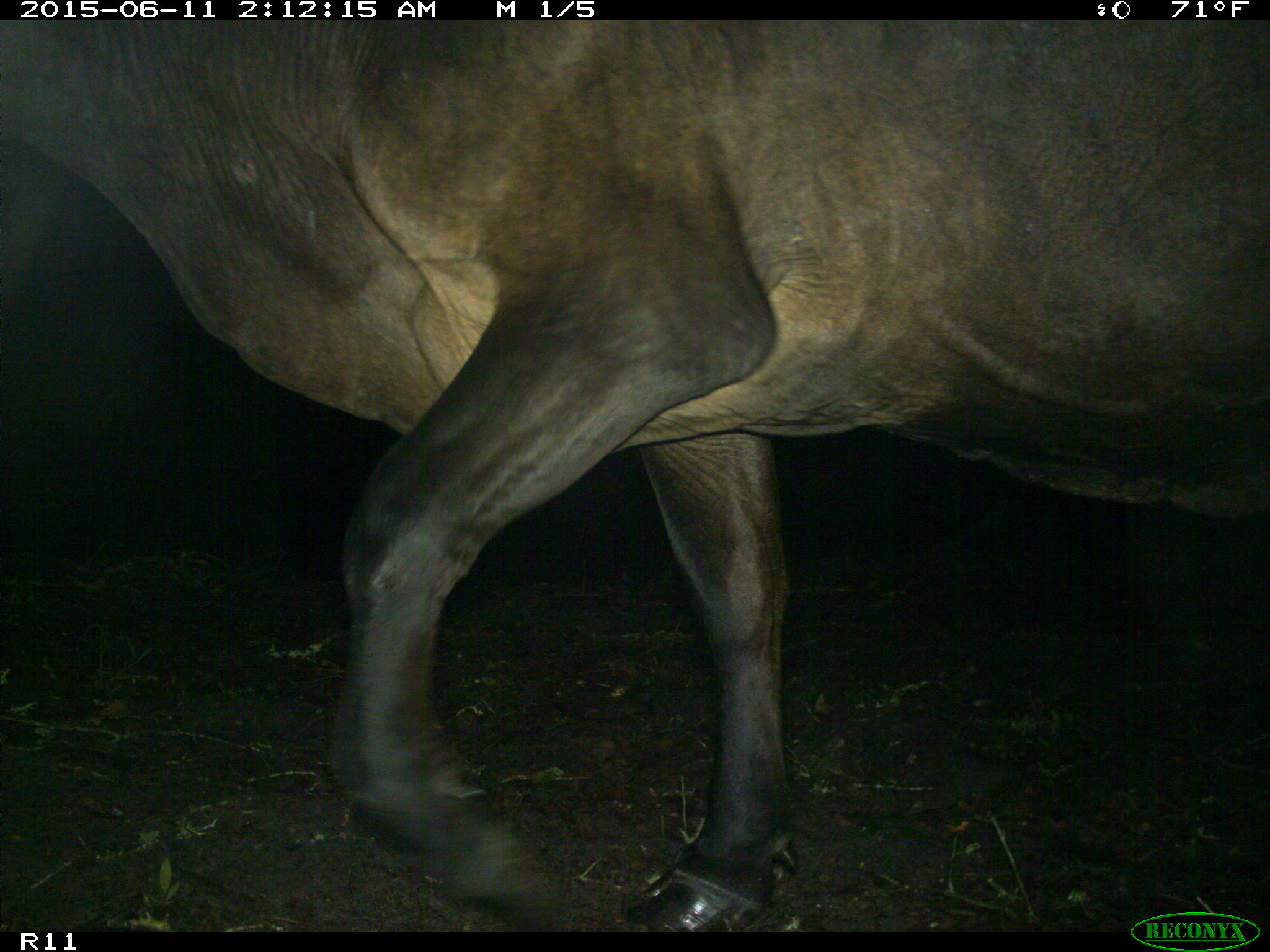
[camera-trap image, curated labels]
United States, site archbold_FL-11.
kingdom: Animalia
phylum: Chordata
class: Mammalia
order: Artiodactyla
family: Bovidae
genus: Bos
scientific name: Bos taurus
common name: domestic cow